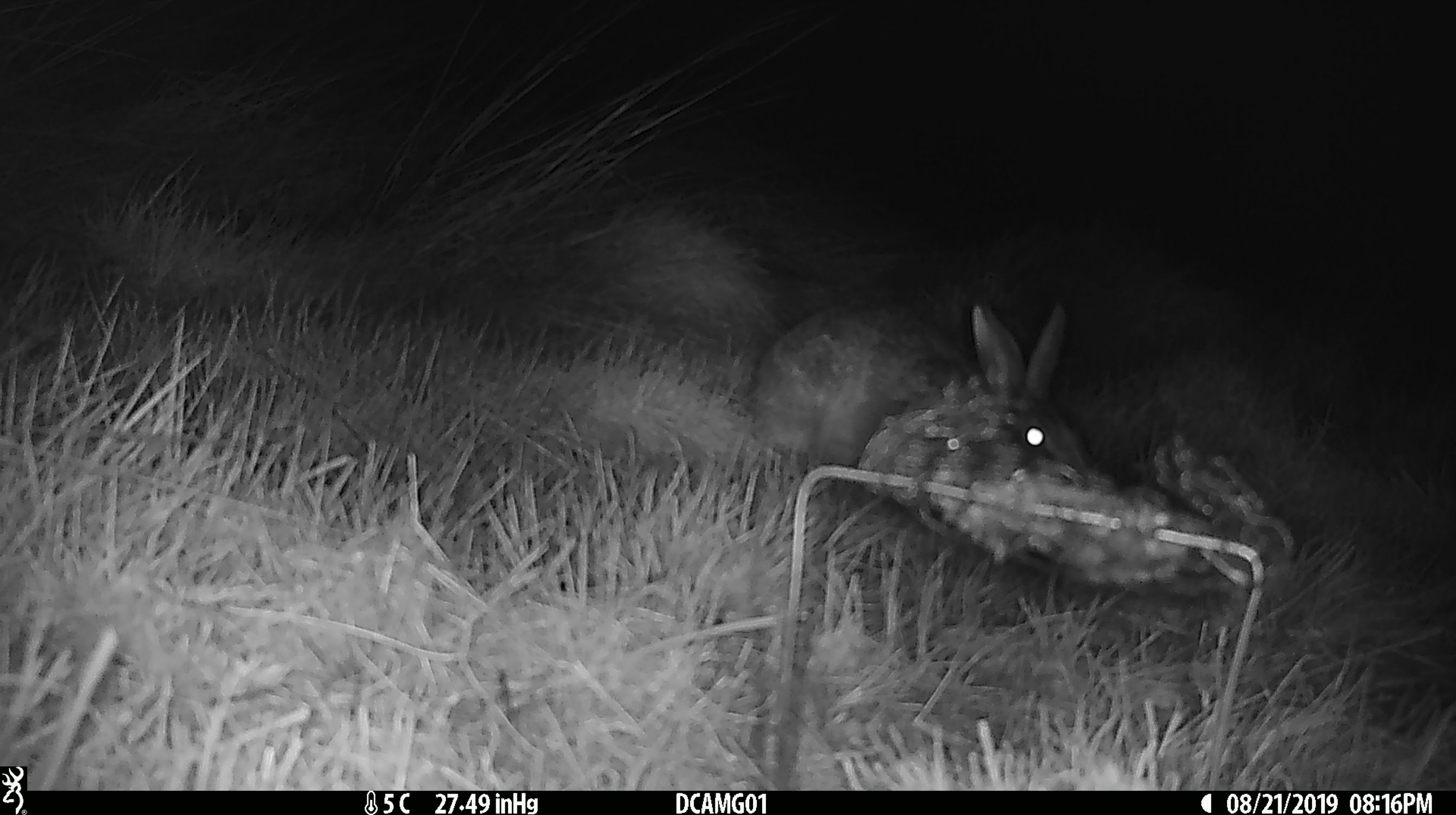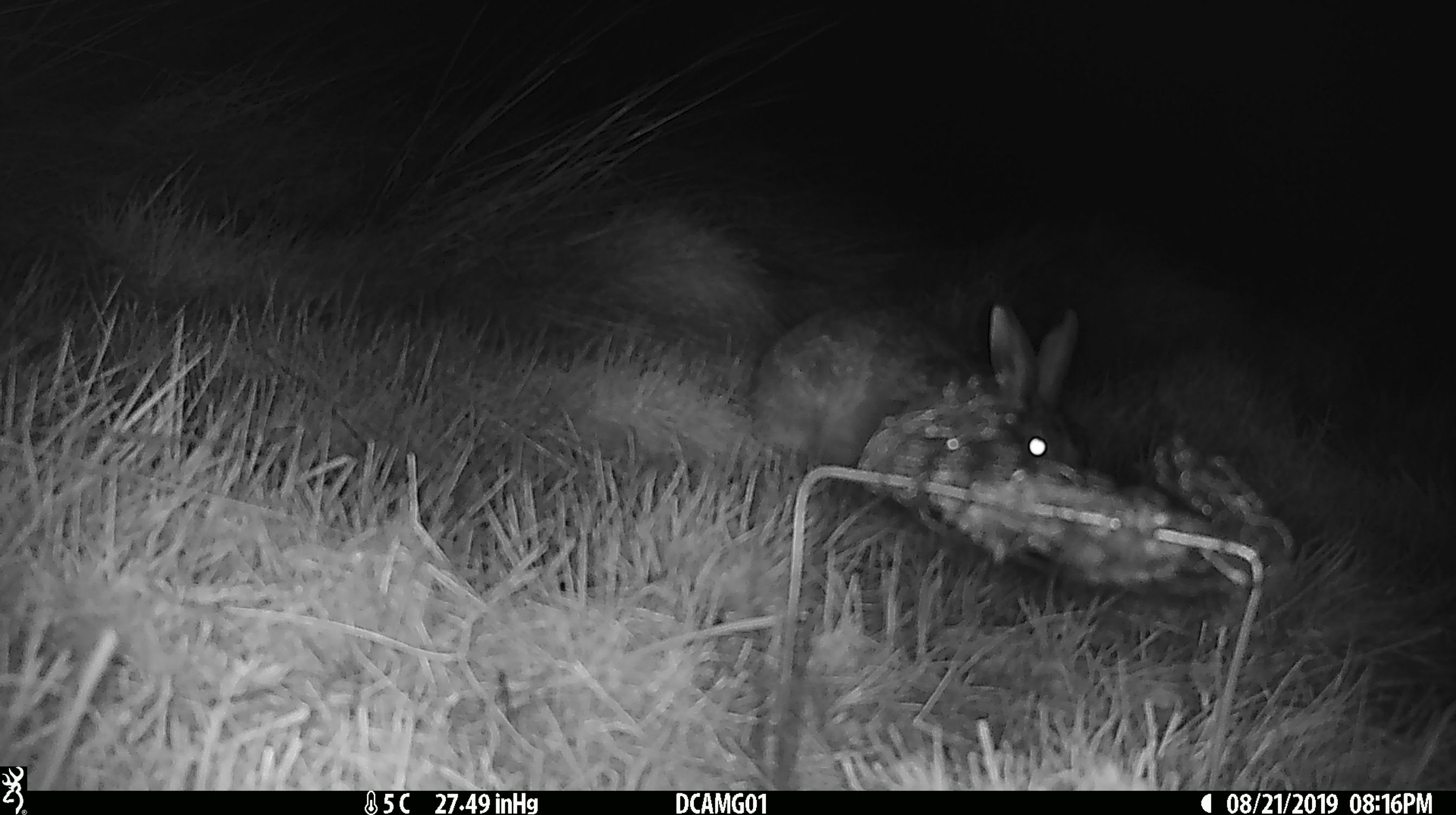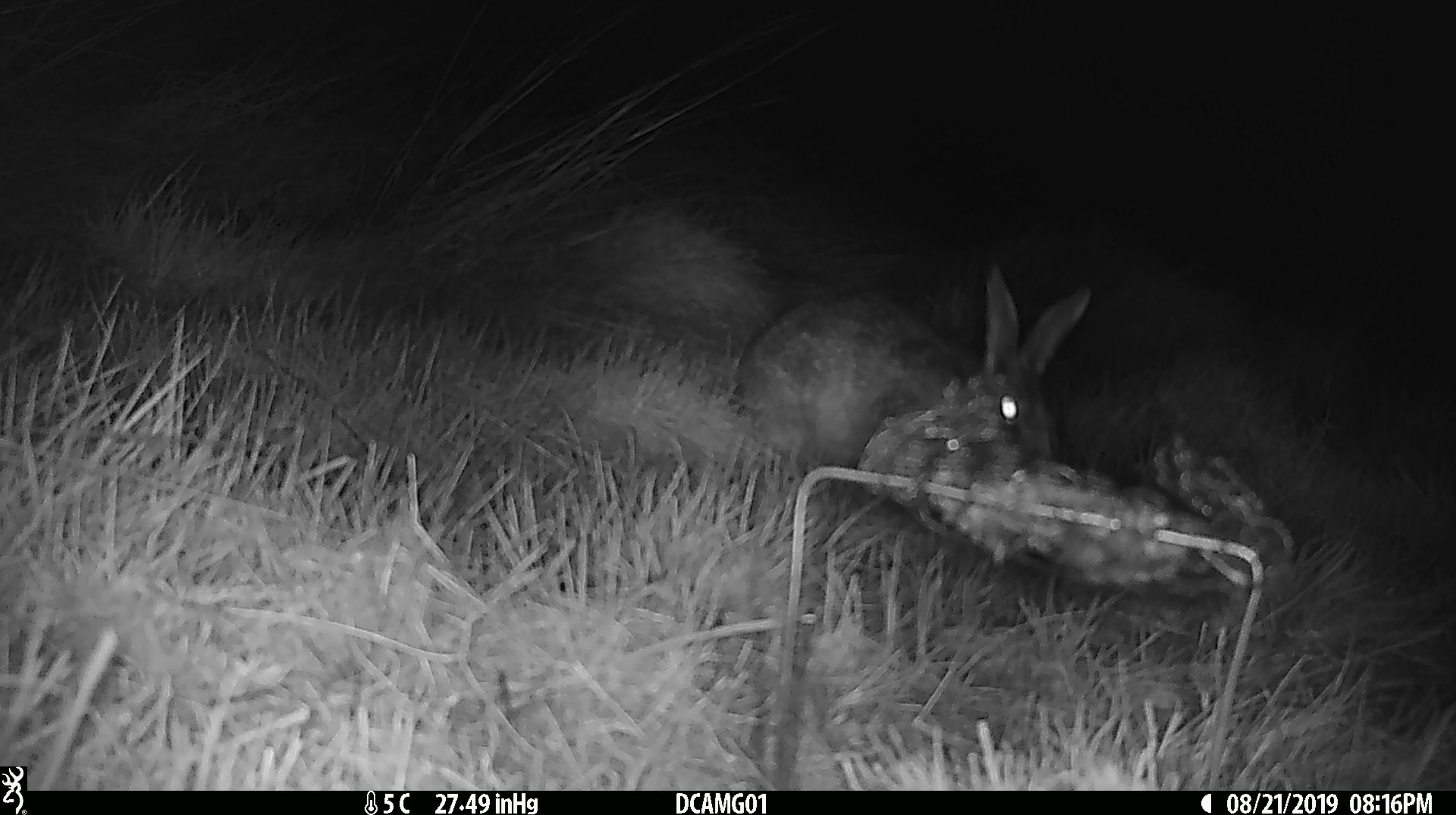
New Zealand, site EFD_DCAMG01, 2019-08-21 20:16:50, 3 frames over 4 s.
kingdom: Animalia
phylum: Chordata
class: Mammalia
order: Lagomorpha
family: Leporidae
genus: Lepus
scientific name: Lepus europaeus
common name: brown hare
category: hare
Hare (brown hare) (Lepus europaeus).